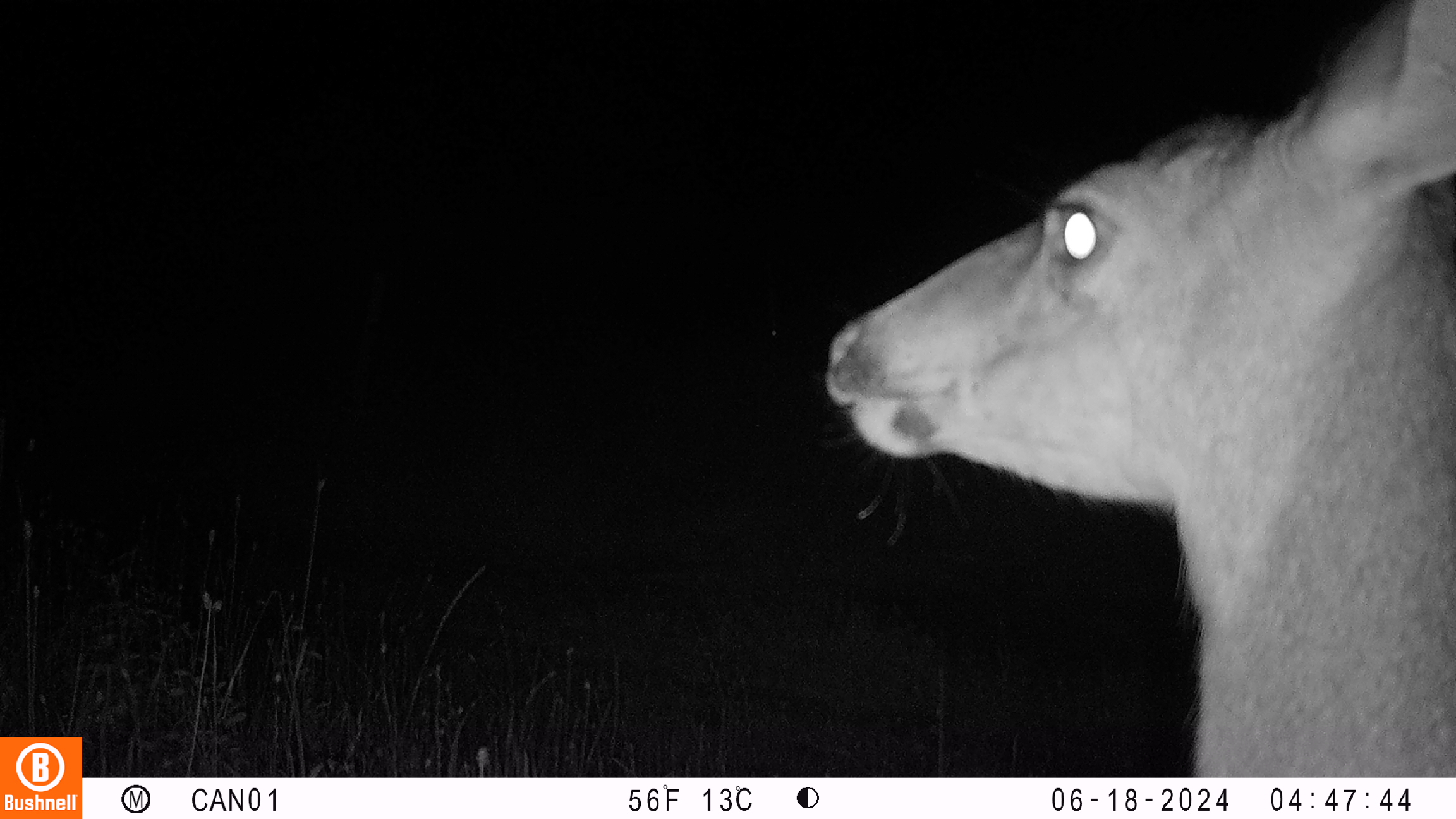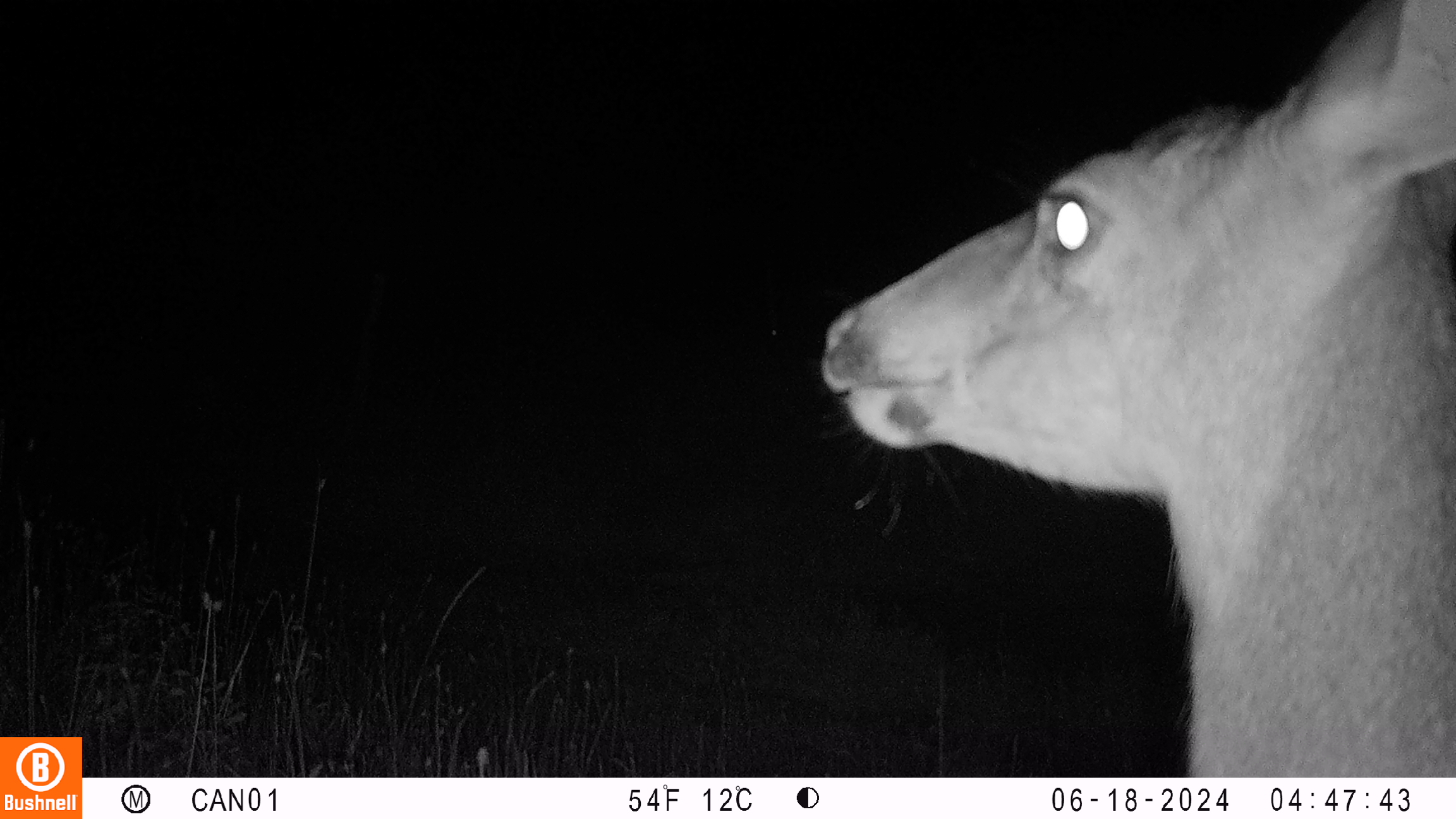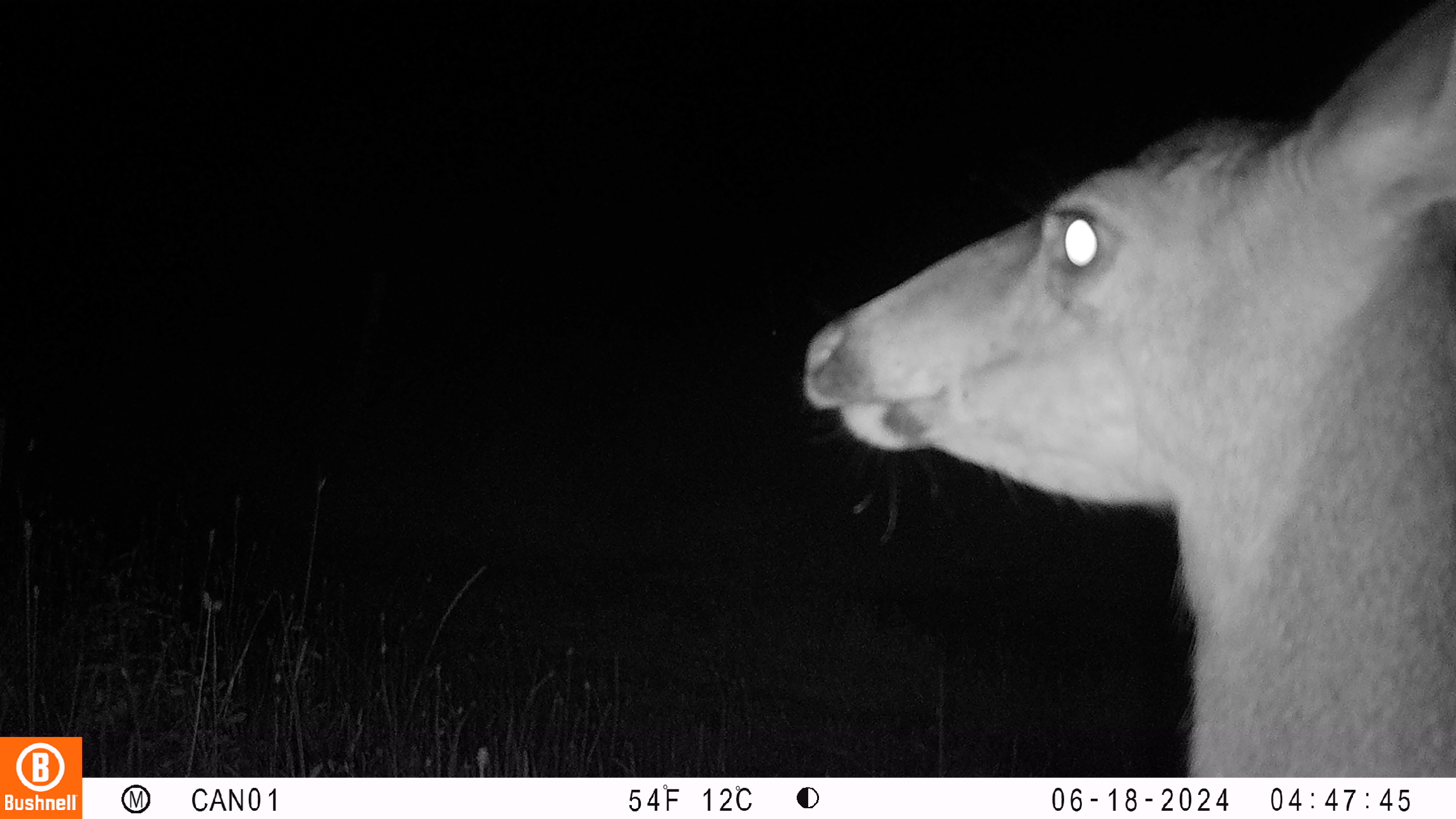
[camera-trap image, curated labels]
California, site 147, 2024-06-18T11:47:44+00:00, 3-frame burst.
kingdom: Animalia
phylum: Chordata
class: Mammalia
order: Artiodactyla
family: Cervidae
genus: Odocoileus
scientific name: Odocoileus hemionus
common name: mule deer